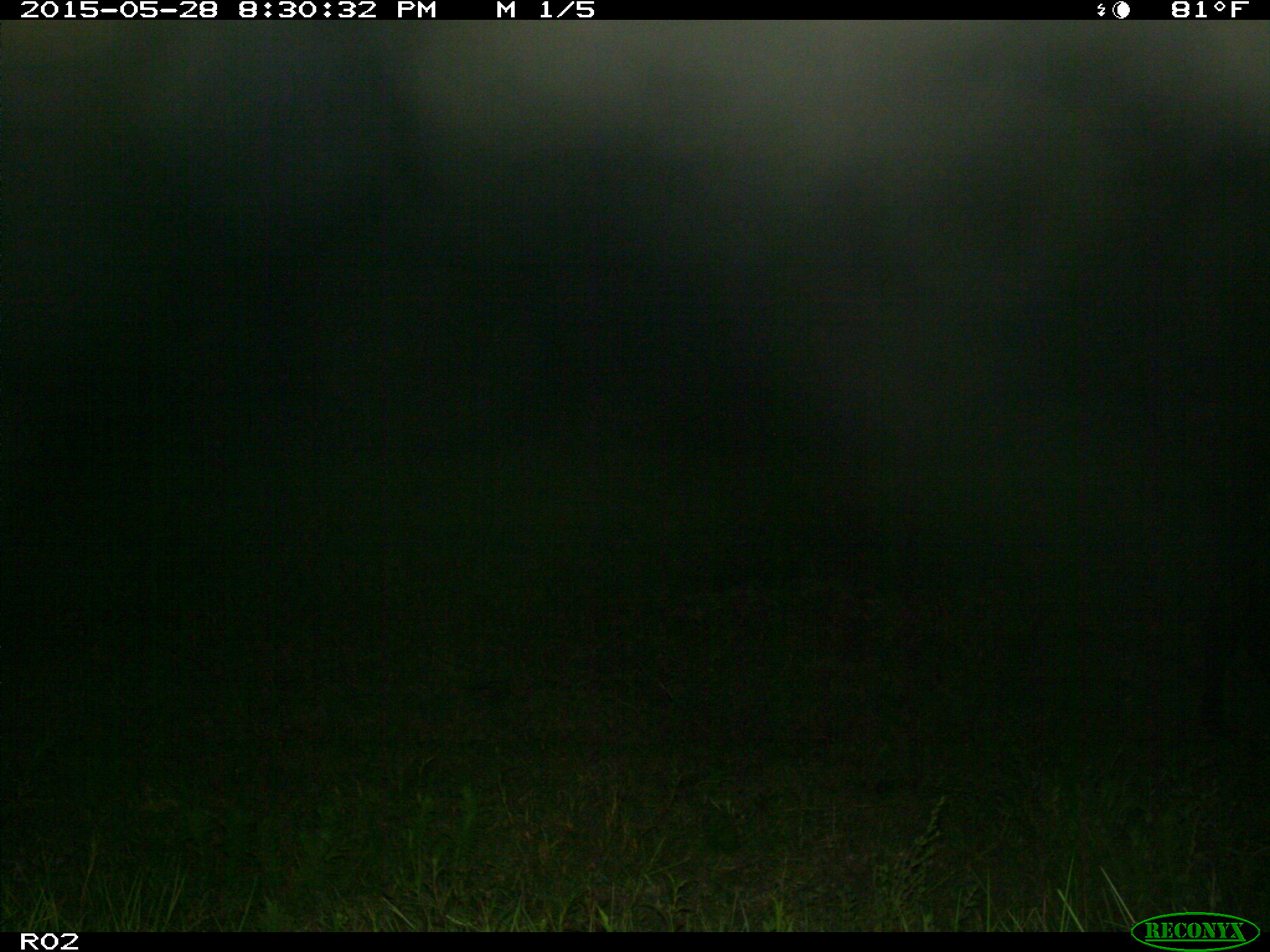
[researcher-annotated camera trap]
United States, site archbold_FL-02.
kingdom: Animalia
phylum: Chordata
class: Mammalia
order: Artiodactyla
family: Bovidae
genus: Bos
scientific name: Bos taurus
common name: domestic cow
Bos taurus (domestic cow).